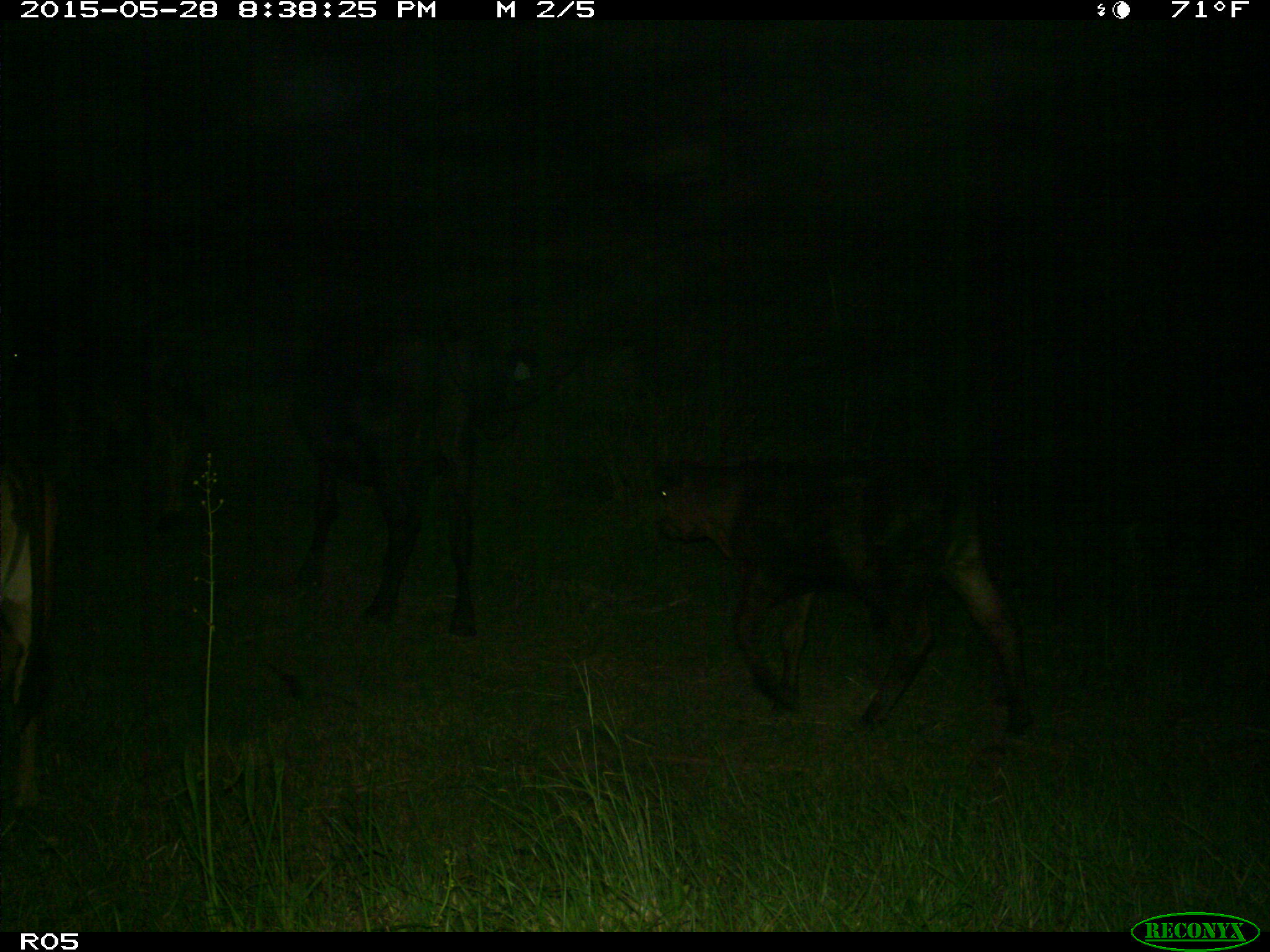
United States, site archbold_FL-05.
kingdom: Animalia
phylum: Chordata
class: Mammalia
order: Artiodactyla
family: Bovidae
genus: Bos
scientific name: Bos taurus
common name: domestic cow